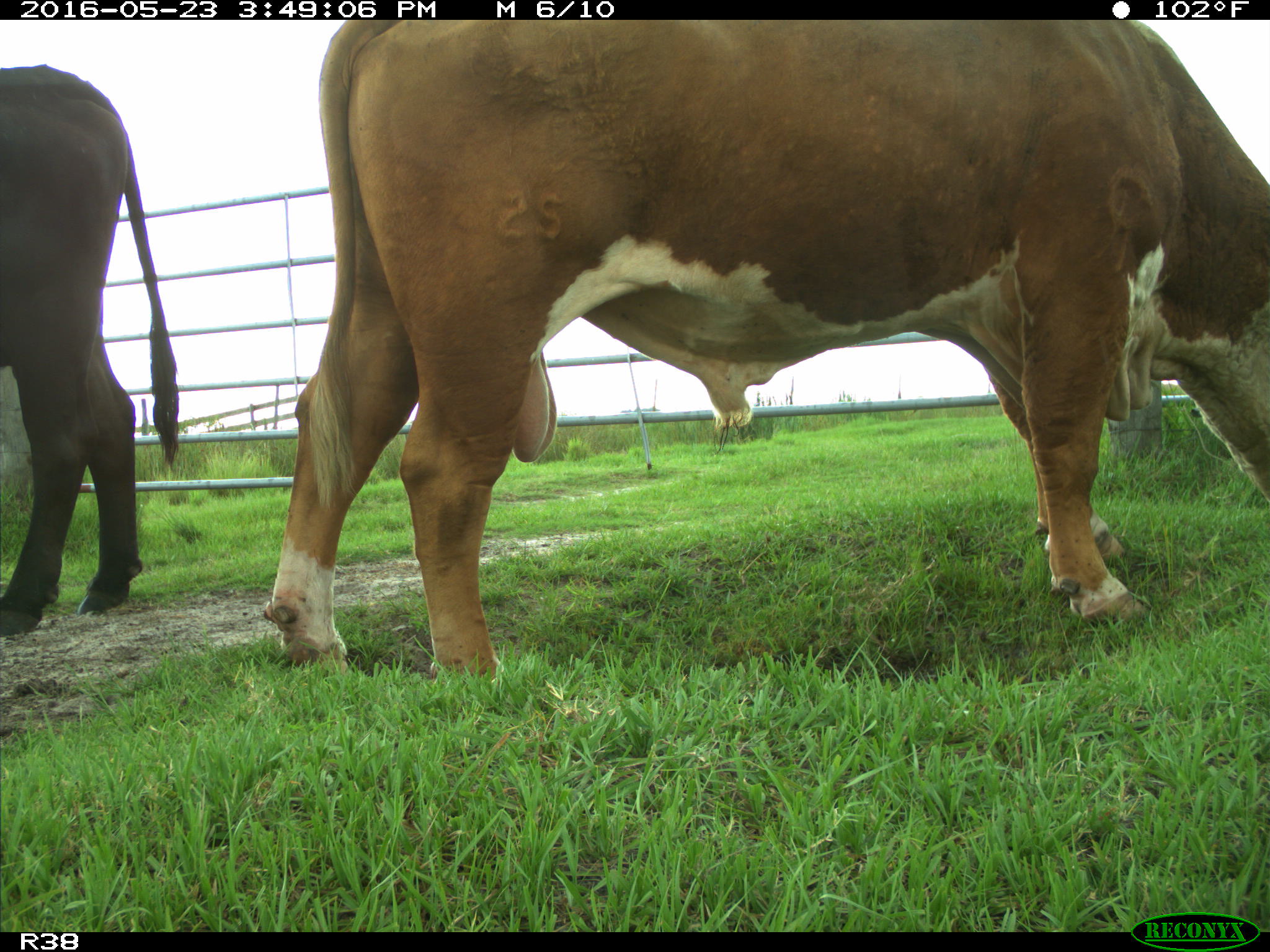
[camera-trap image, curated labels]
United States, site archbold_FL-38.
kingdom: Animalia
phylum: Chordata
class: Mammalia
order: Artiodactyla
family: Bovidae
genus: Bos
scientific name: Bos taurus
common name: domestic cow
Bos taurus (domestic cow).